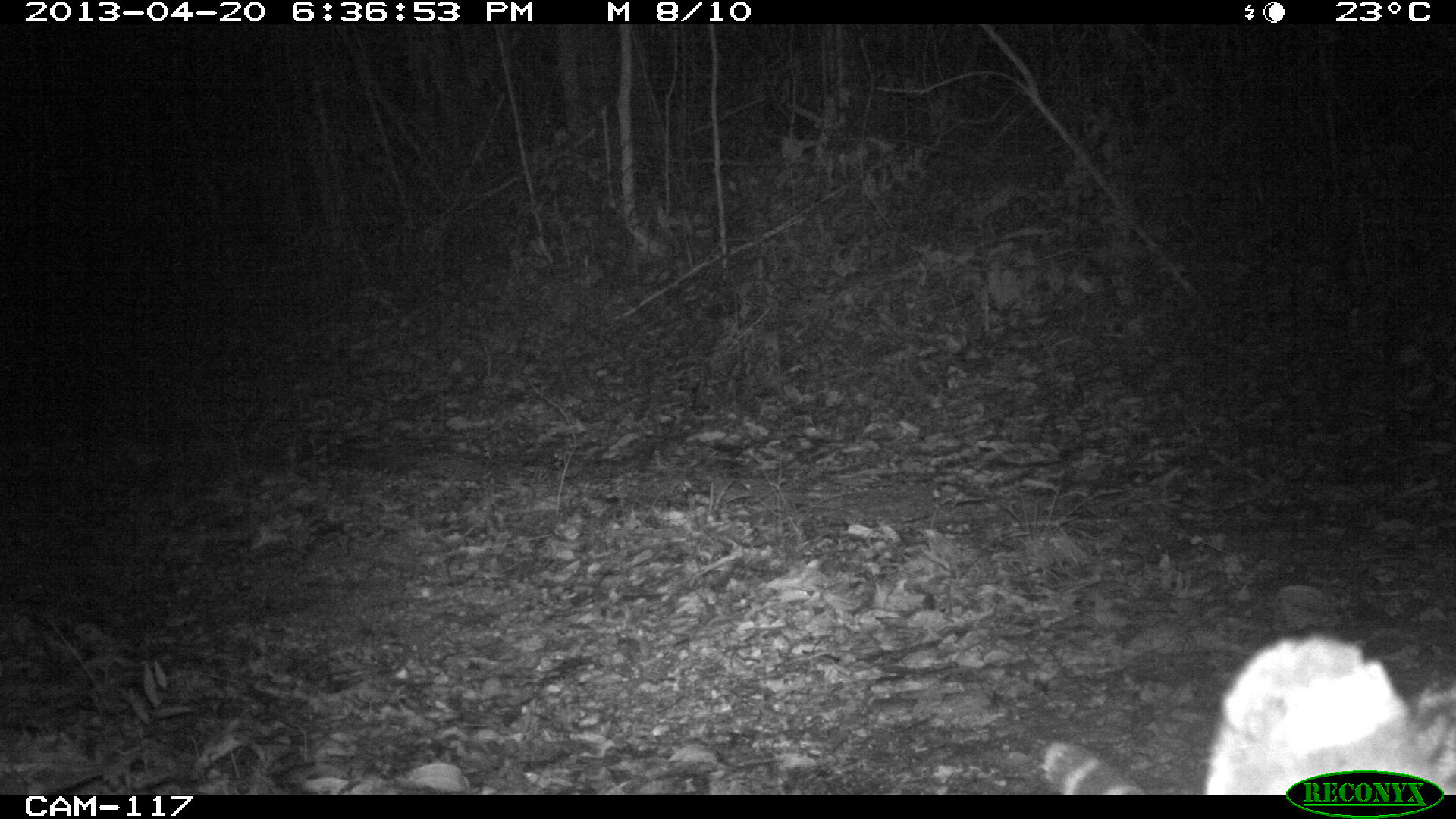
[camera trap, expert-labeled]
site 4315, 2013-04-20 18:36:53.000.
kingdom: Animalia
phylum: Chordata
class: Mammalia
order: Carnivora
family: Felidae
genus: Leopardus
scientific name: Leopardus pardalis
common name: ocelot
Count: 1.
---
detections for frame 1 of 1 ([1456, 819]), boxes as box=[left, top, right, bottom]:
leopardus pardalis: box=[1039, 633, 1456, 795]